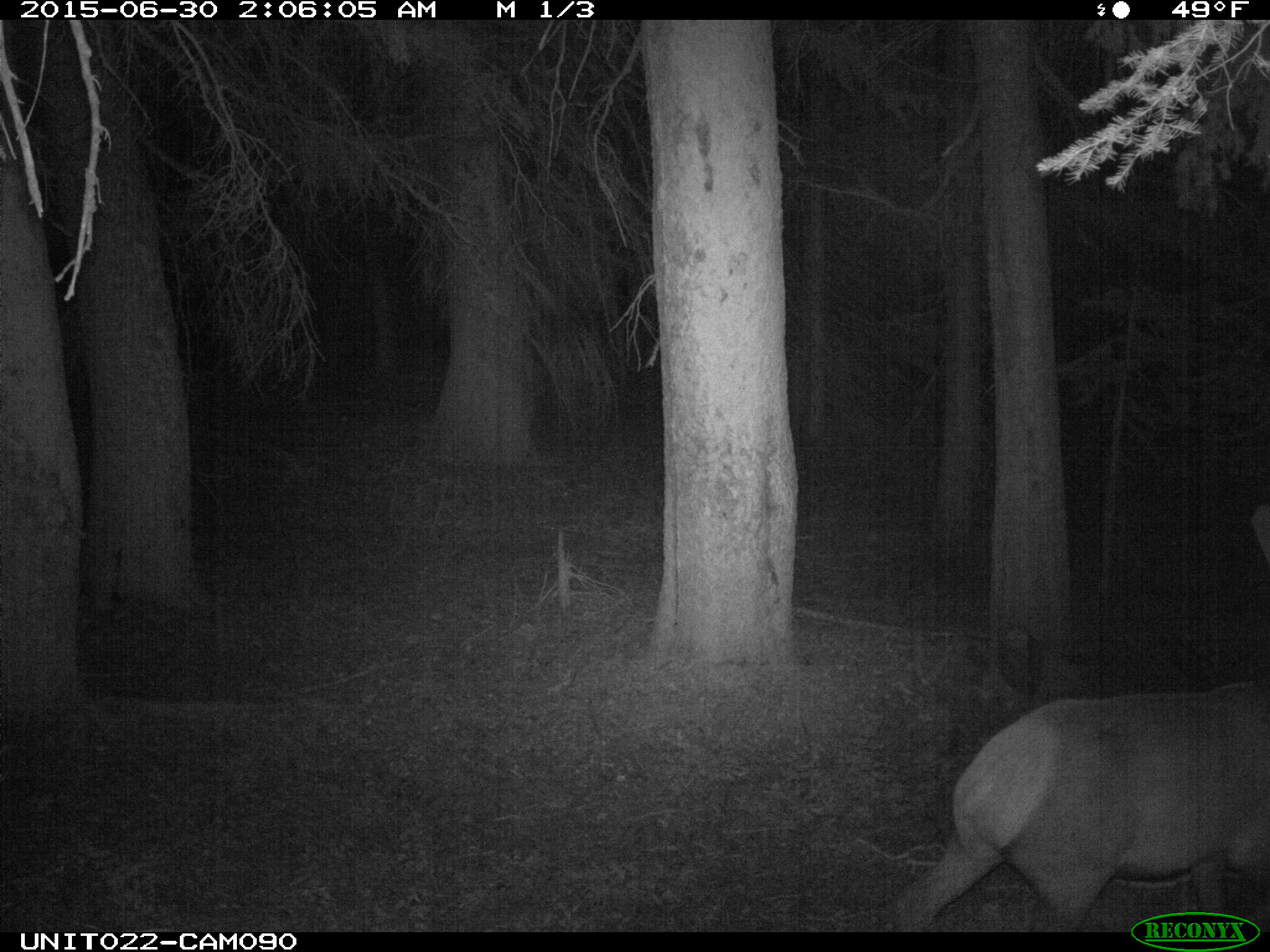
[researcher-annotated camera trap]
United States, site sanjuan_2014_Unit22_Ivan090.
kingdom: Animalia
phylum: Chordata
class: Mammalia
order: Artiodactyla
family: Cervidae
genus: Cervus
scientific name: Cervus elaphus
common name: red deer